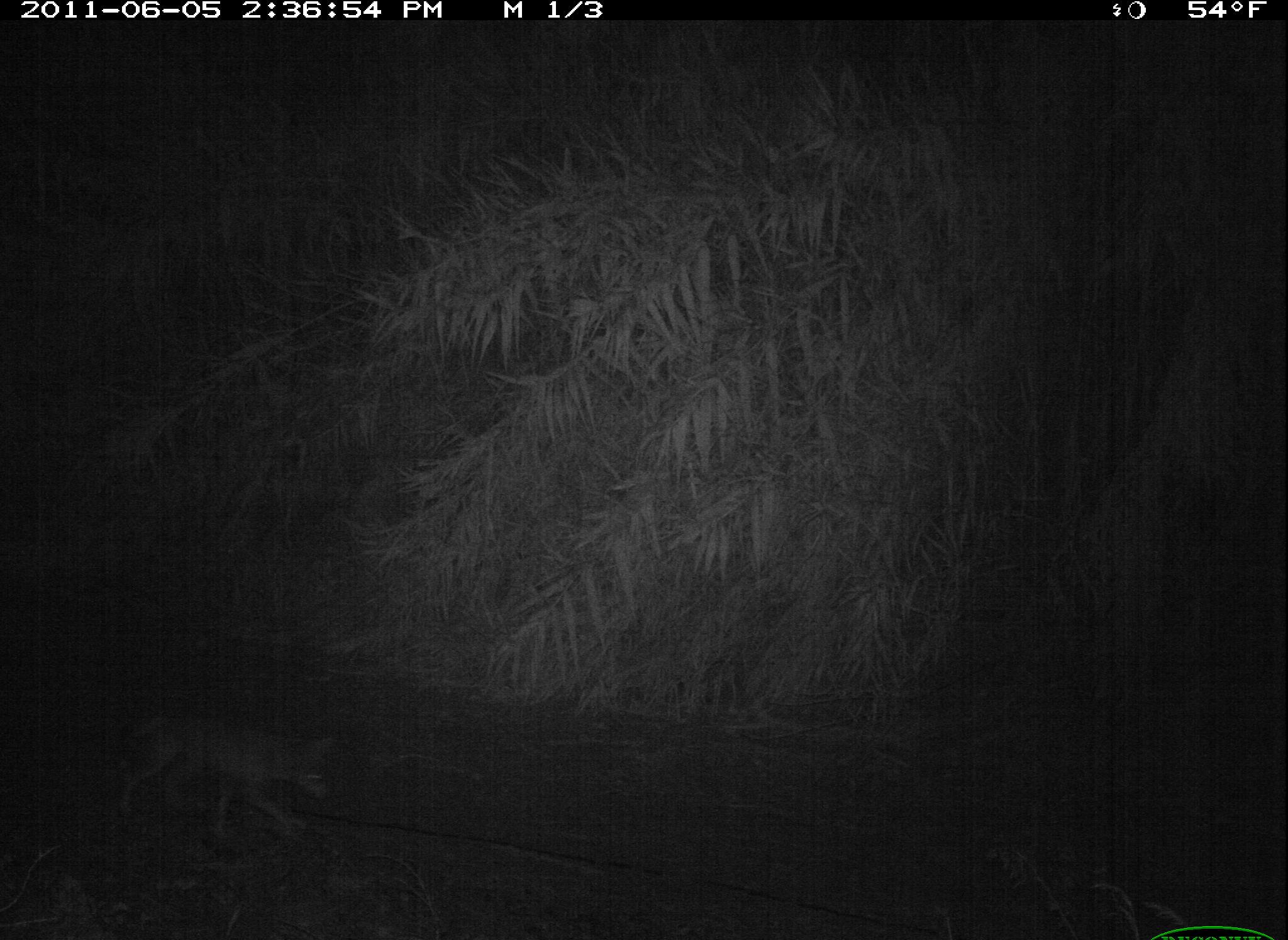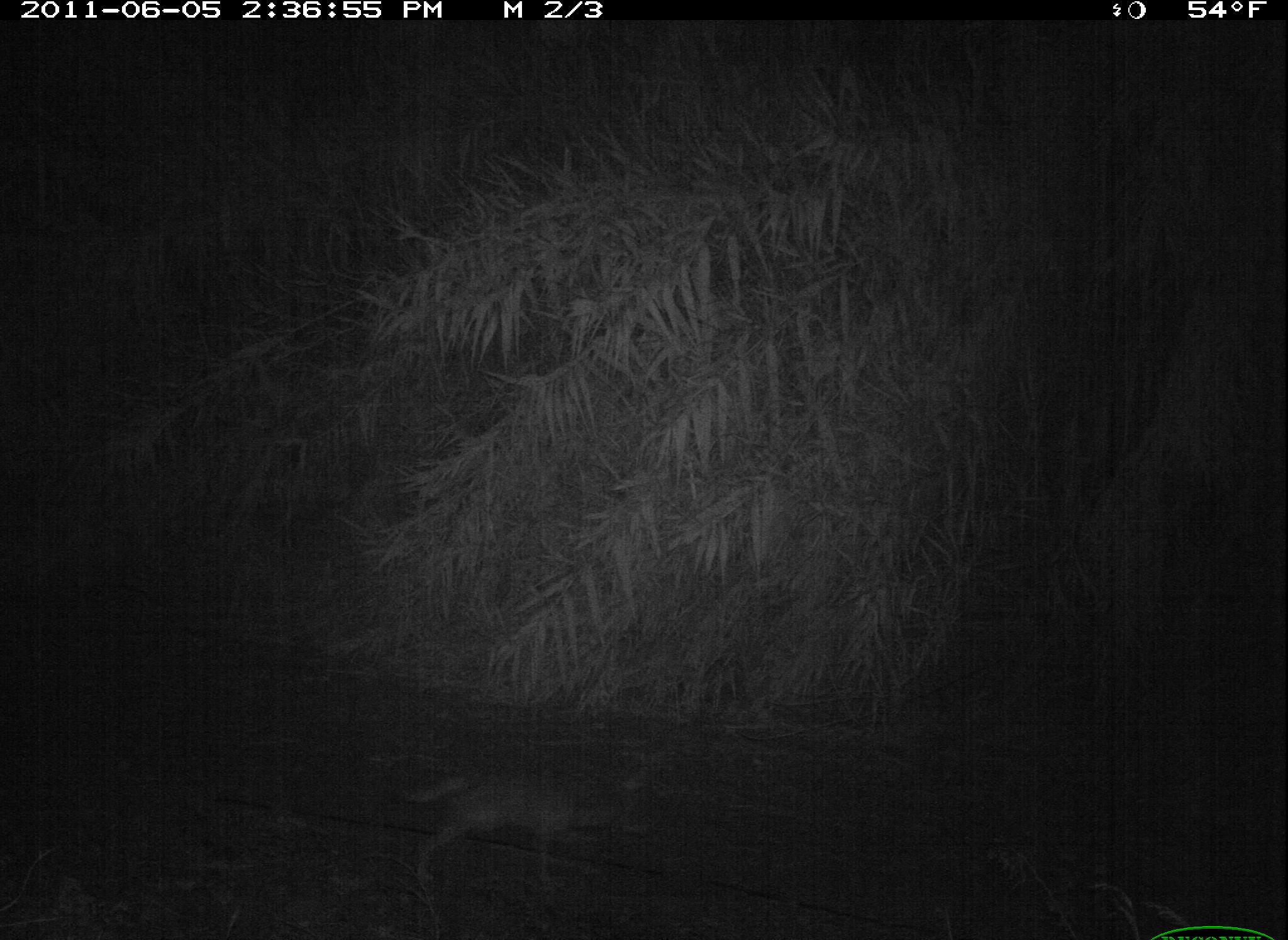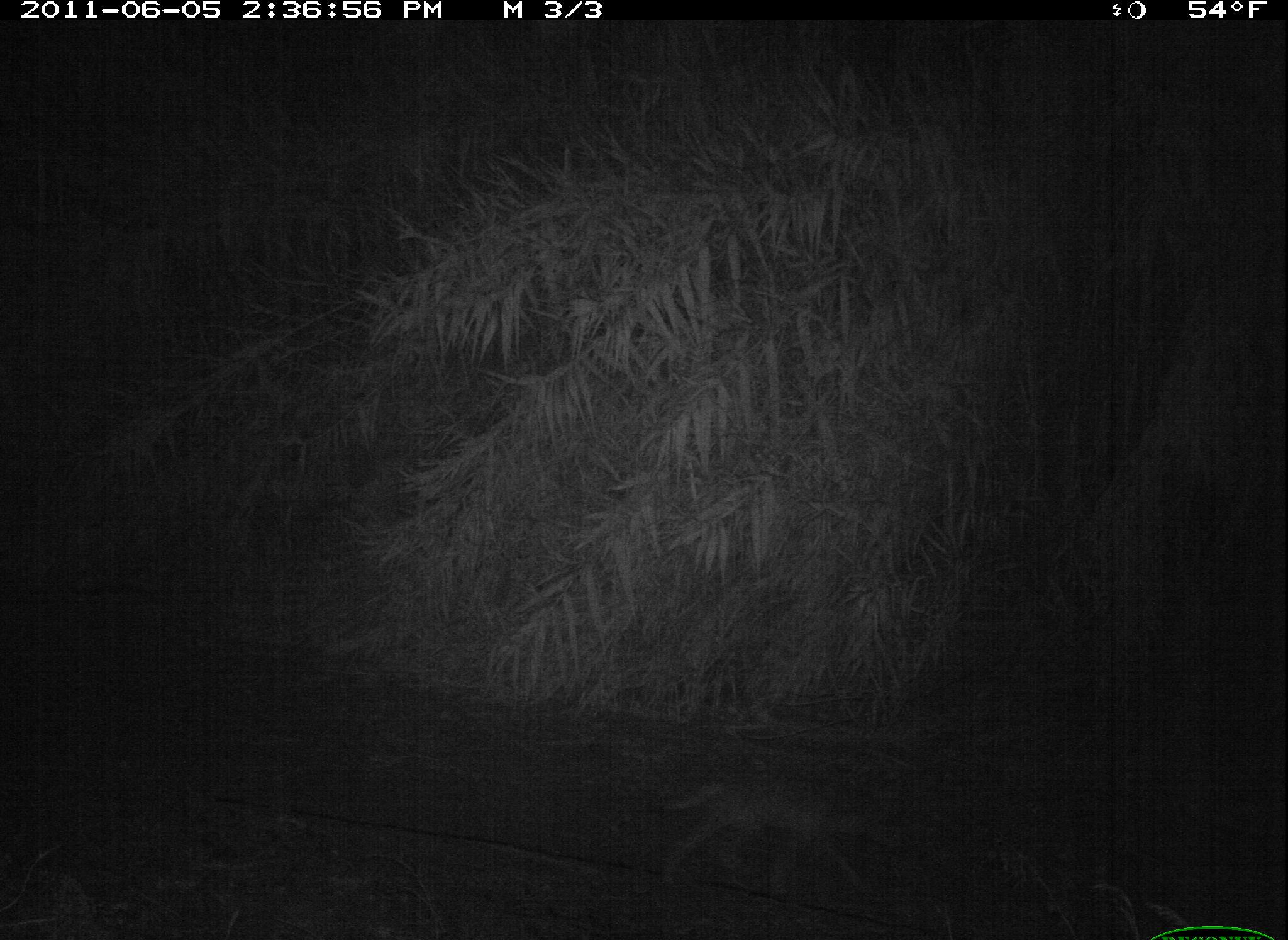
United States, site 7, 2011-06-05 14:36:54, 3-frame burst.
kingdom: Animalia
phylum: Chordata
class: Mammalia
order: Carnivora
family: Canidae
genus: Canis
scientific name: Canis latrans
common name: coyote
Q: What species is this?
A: Coyote (Canis latrans).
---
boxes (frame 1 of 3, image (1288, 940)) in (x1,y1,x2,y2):
coyote: (98,693,343,865)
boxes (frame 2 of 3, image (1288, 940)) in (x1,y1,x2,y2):
coyote: (385,746,654,910)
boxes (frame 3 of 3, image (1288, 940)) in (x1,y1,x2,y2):
coyote: (654,770,910,907)